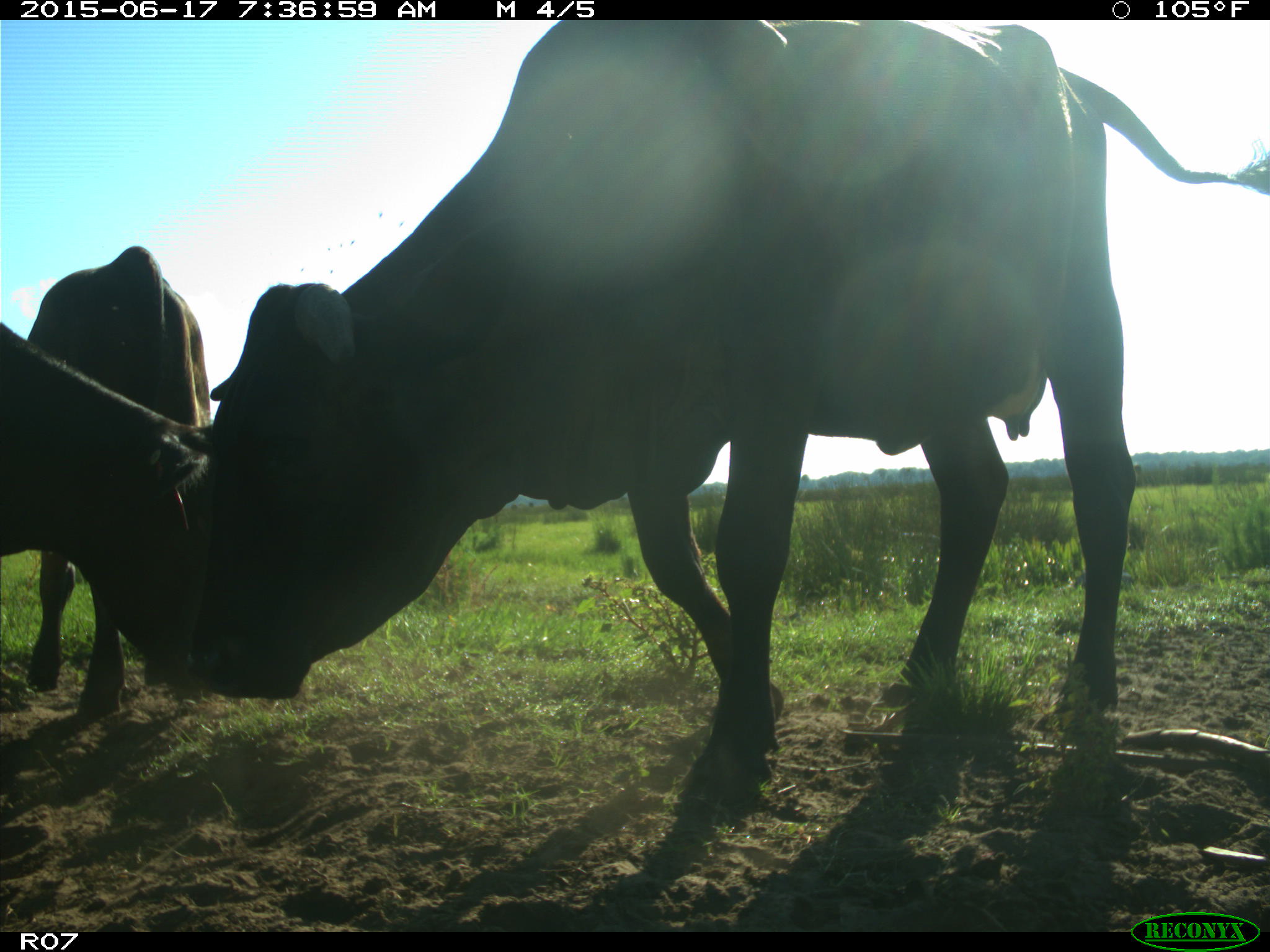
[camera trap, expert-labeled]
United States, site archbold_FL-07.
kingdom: Animalia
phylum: Chordata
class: Mammalia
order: Artiodactyla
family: Bovidae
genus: Bos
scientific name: Bos taurus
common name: domestic cow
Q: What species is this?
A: Bos taurus (domestic cow).